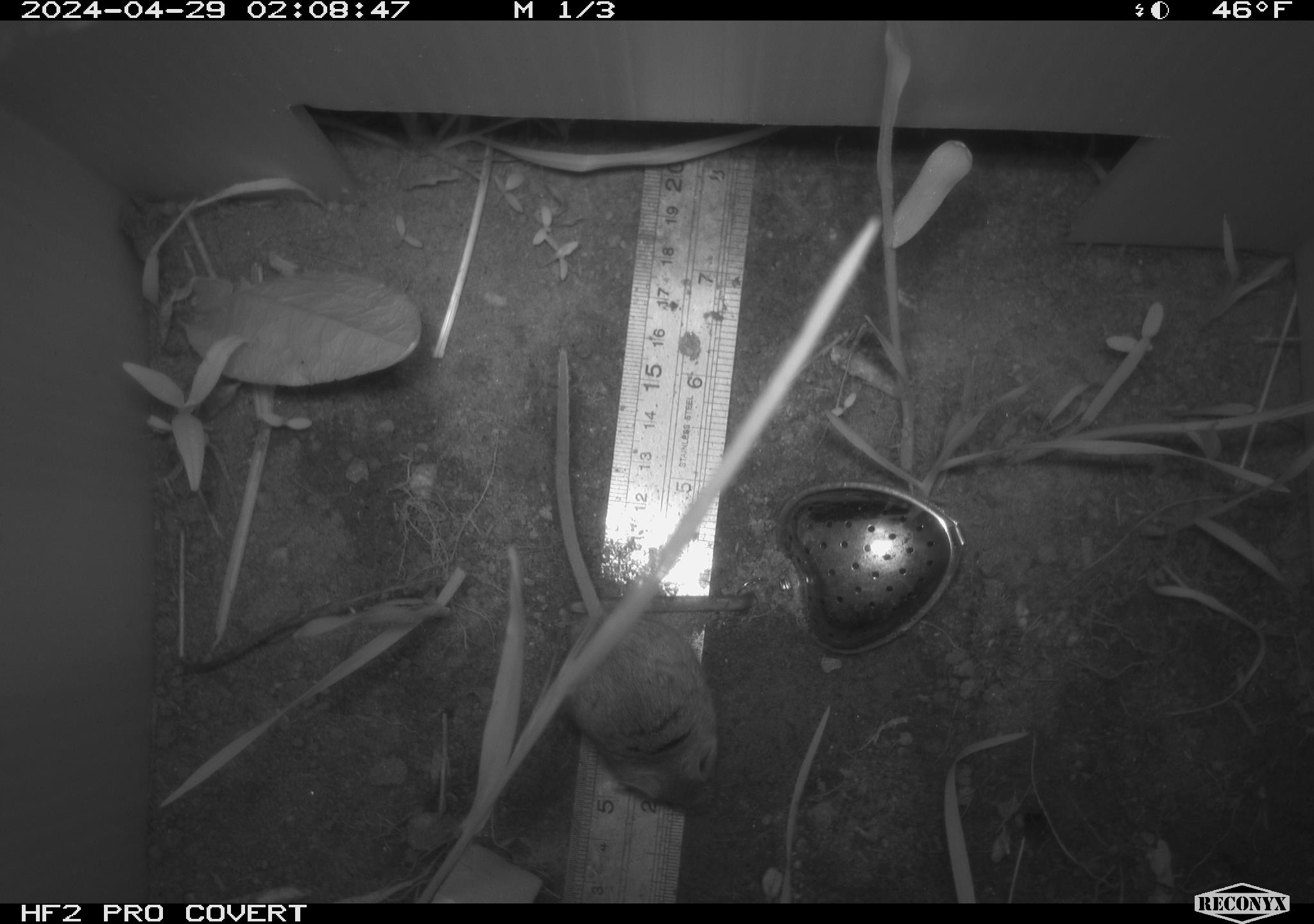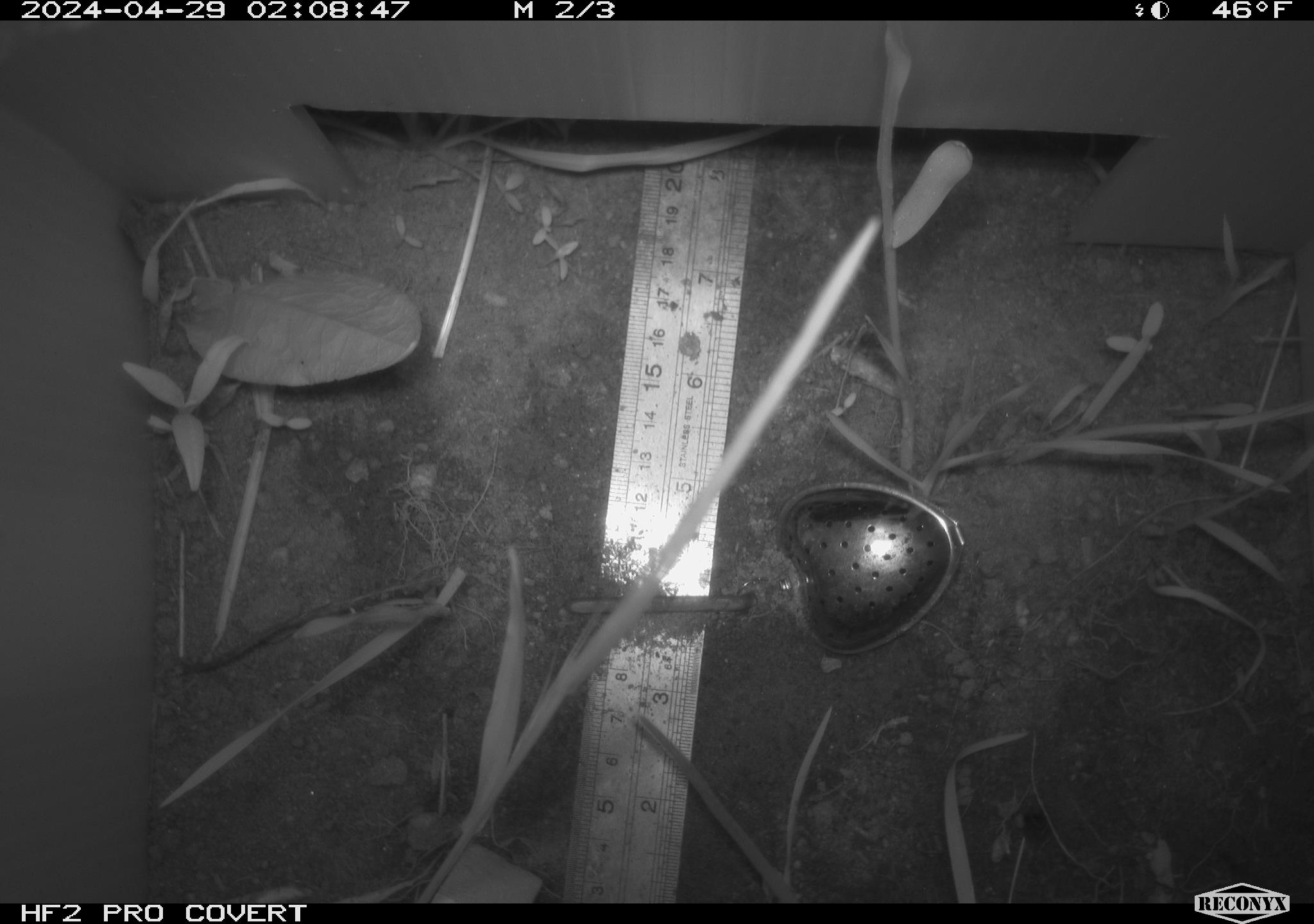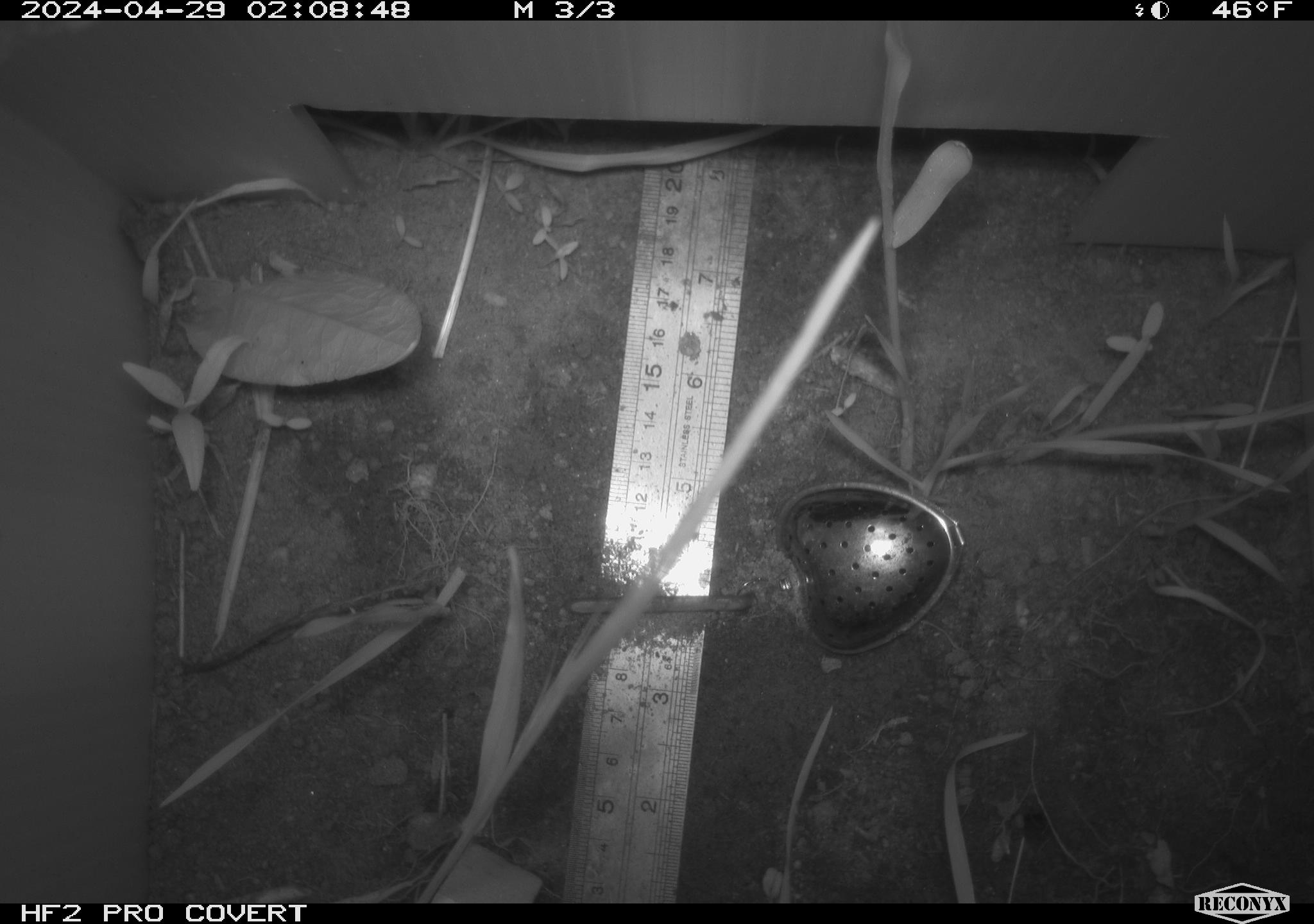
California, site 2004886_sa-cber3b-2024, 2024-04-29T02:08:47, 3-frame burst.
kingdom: Animalia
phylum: Chordata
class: Mammalia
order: Rodentia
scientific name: Rodentia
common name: mouse species